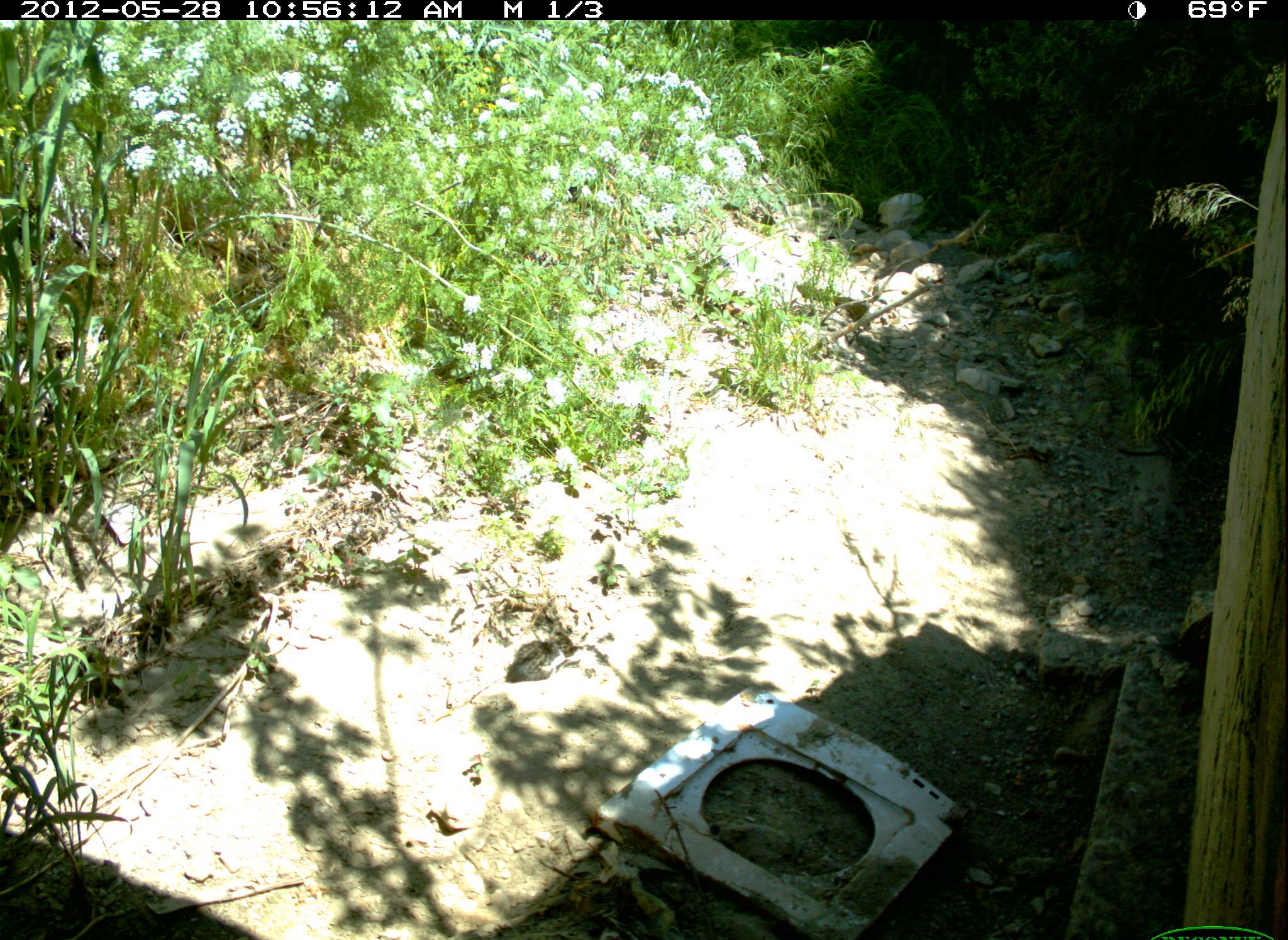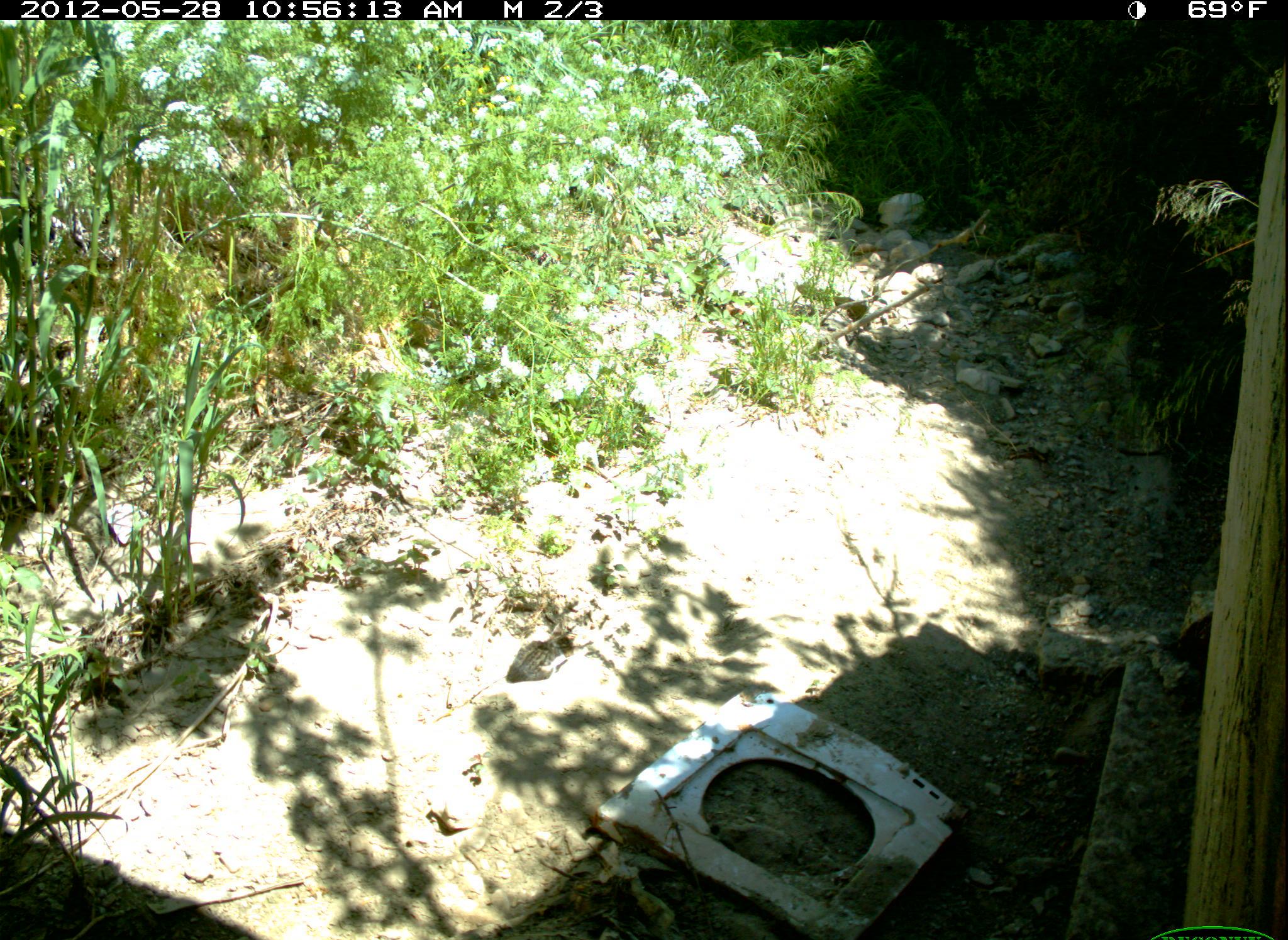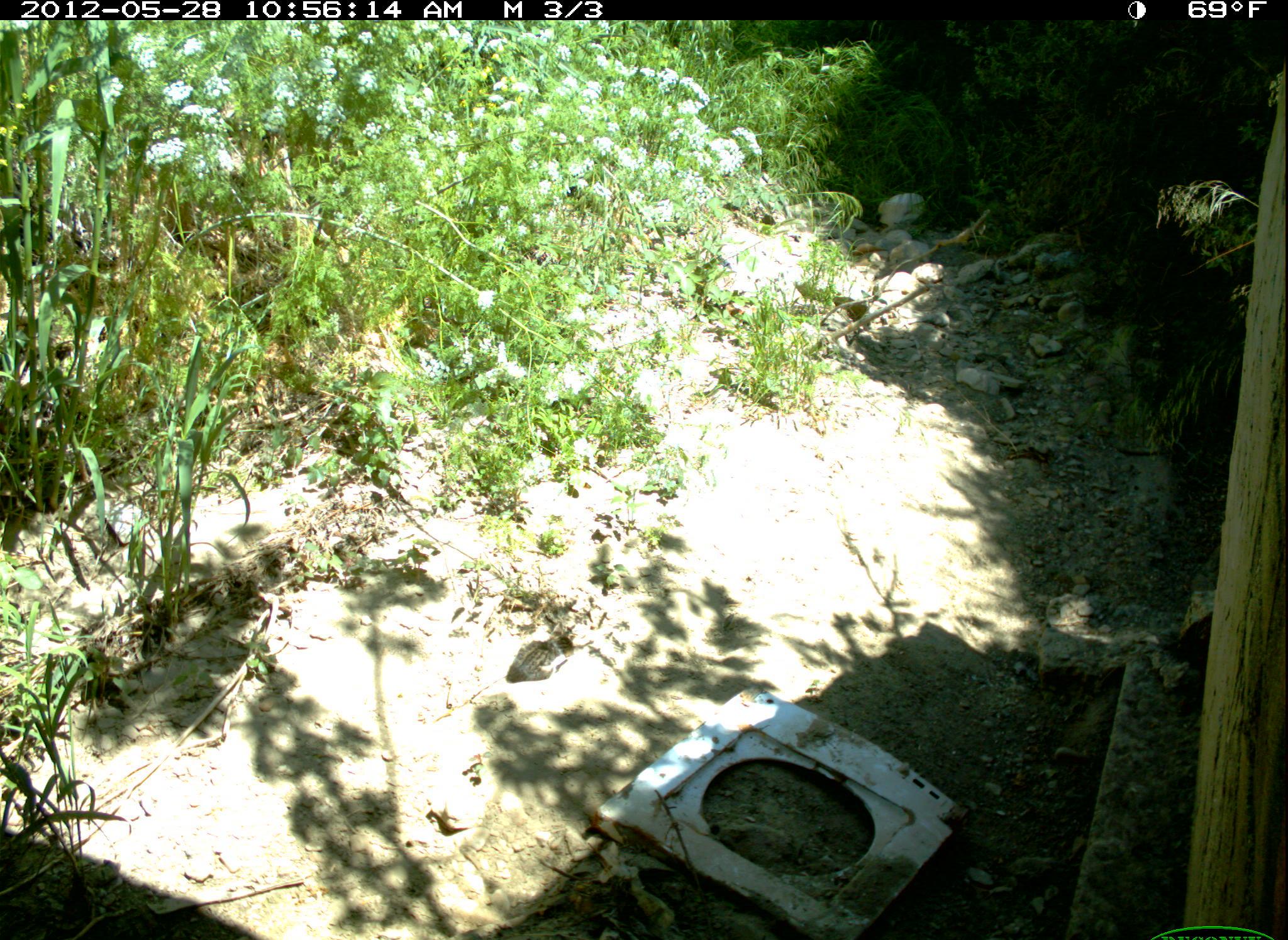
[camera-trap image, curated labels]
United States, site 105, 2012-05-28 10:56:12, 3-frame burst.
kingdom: Animalia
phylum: Chordata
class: Mammalia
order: Carnivora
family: Felidae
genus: Felis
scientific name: Felis catus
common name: cat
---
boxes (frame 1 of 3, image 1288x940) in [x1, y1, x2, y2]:
cat: [504, 625, 588, 688]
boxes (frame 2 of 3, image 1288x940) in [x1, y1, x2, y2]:
cat: [496, 625, 581, 691]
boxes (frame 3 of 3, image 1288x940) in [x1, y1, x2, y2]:
cat: [497, 619, 589, 689]